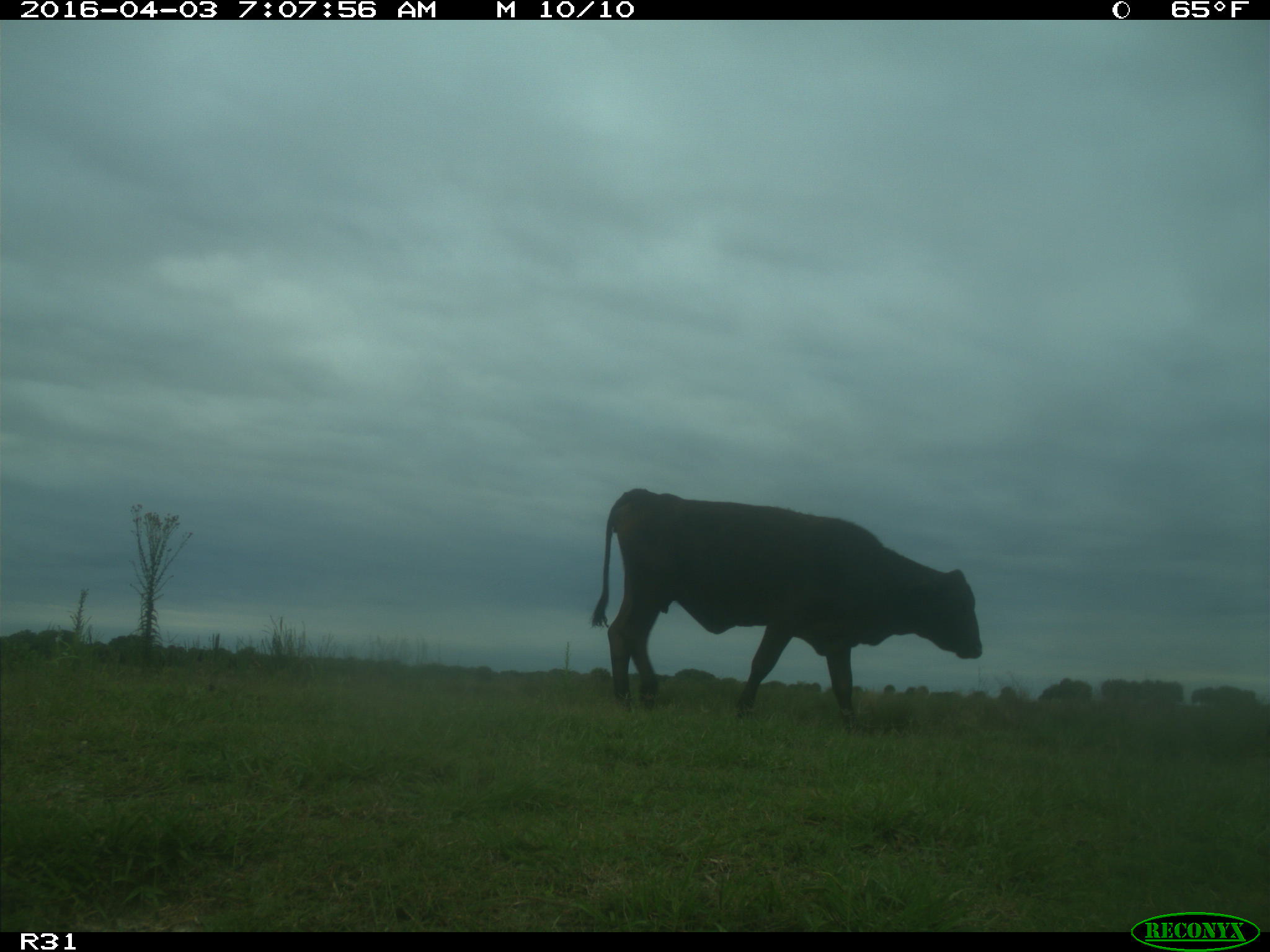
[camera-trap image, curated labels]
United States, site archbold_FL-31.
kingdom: Animalia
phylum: Chordata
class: Mammalia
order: Artiodactyla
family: Bovidae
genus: Bos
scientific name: Bos taurus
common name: domestic cow